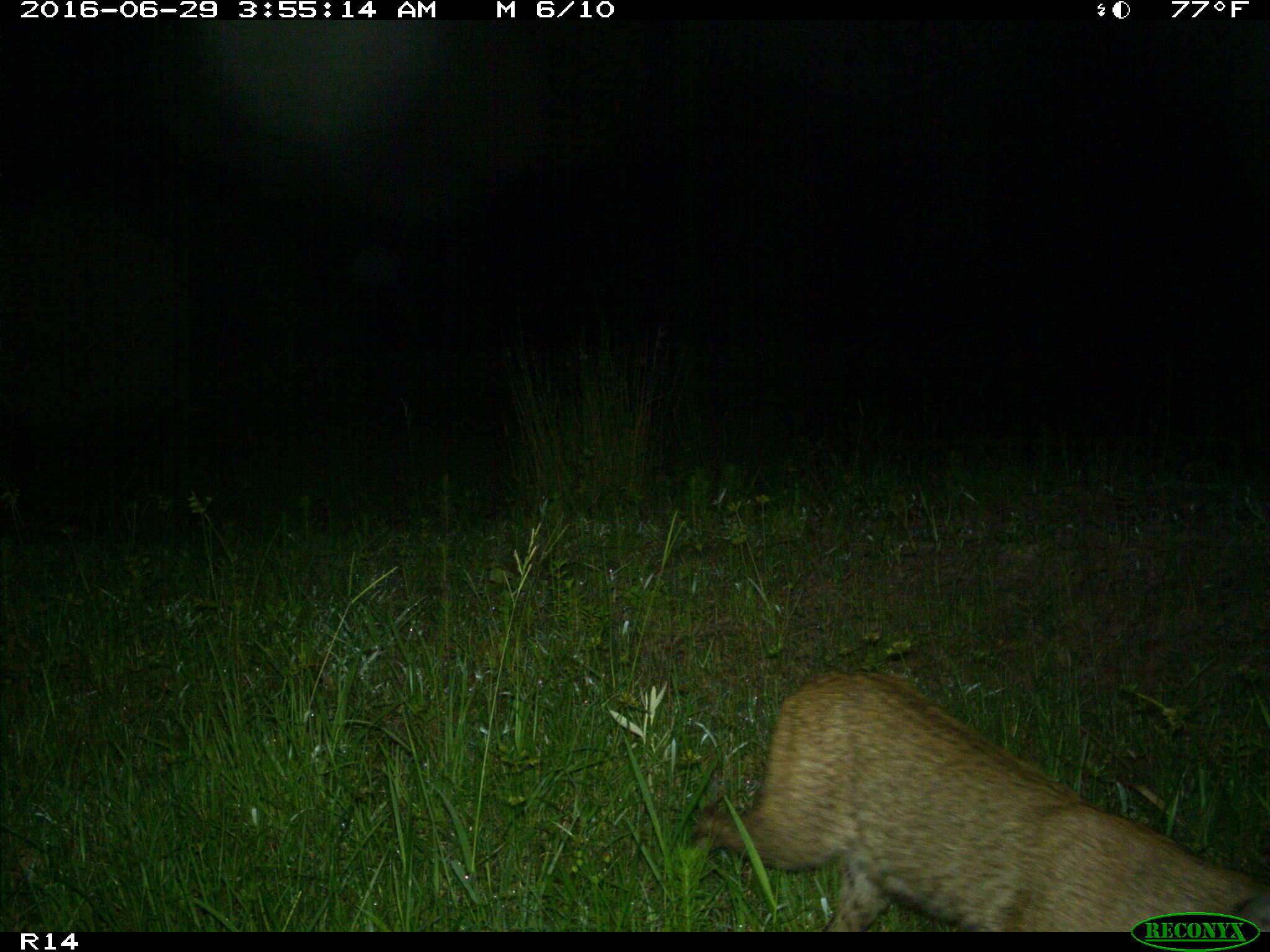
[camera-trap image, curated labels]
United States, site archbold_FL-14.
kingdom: Animalia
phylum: Chordata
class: Mammalia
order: Carnivora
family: Felidae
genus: Lynx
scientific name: Lynx rufus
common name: bobcat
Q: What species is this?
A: Lynx rufus (bobcat).